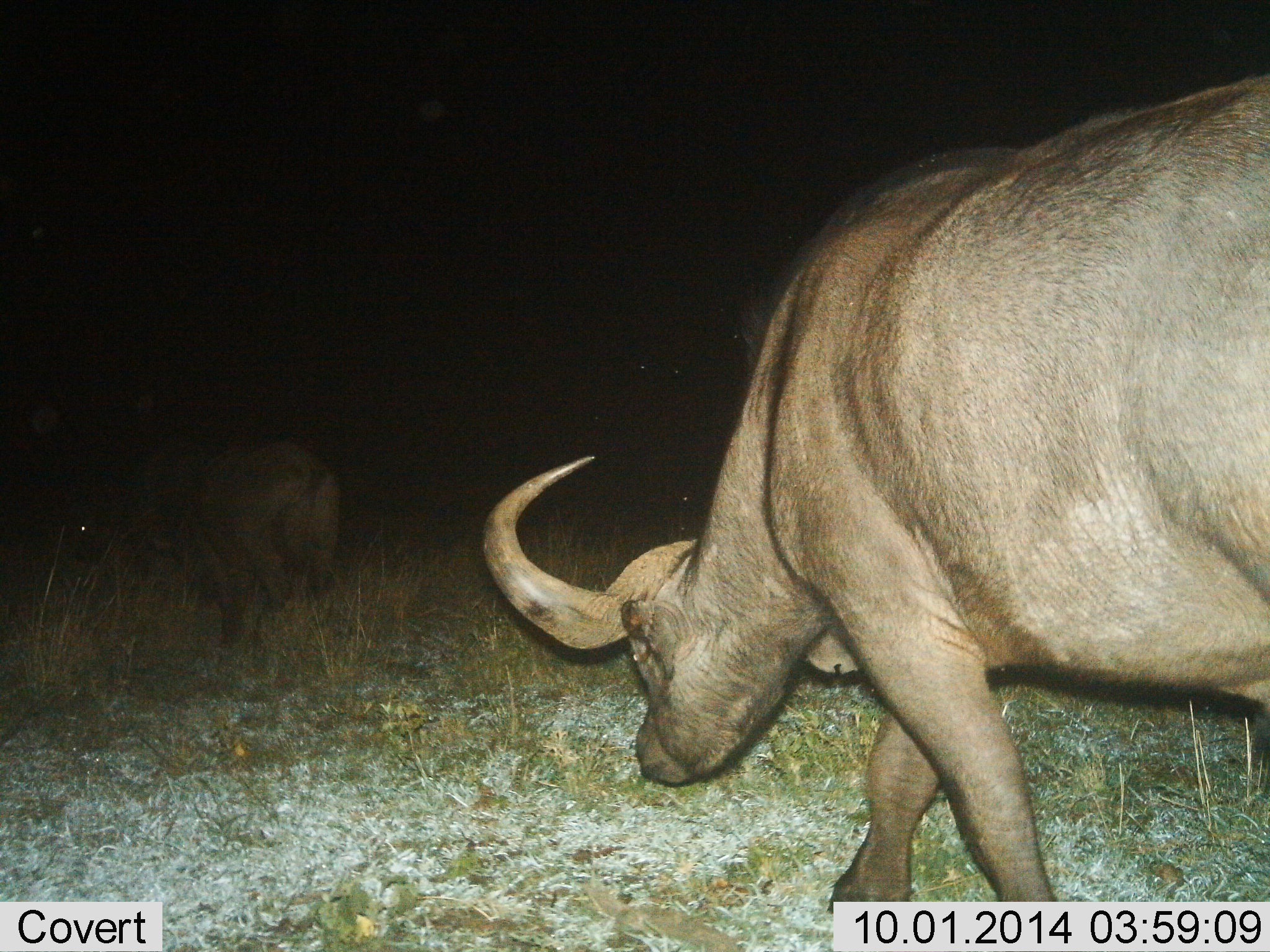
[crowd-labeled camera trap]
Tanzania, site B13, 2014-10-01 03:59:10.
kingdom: Animalia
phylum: Chordata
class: Mammalia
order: Artiodactyla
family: Bovidae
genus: Syncerus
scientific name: Syncerus caffer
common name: cape buffalo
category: buffalo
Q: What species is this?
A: Buffalo (cape buffalo) (Syncerus caffer).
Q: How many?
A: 2.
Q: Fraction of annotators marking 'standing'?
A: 20%.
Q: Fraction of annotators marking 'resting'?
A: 0%.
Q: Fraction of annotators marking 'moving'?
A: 60%.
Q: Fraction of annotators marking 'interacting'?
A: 0%.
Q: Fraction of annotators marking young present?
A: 0%.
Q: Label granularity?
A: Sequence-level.